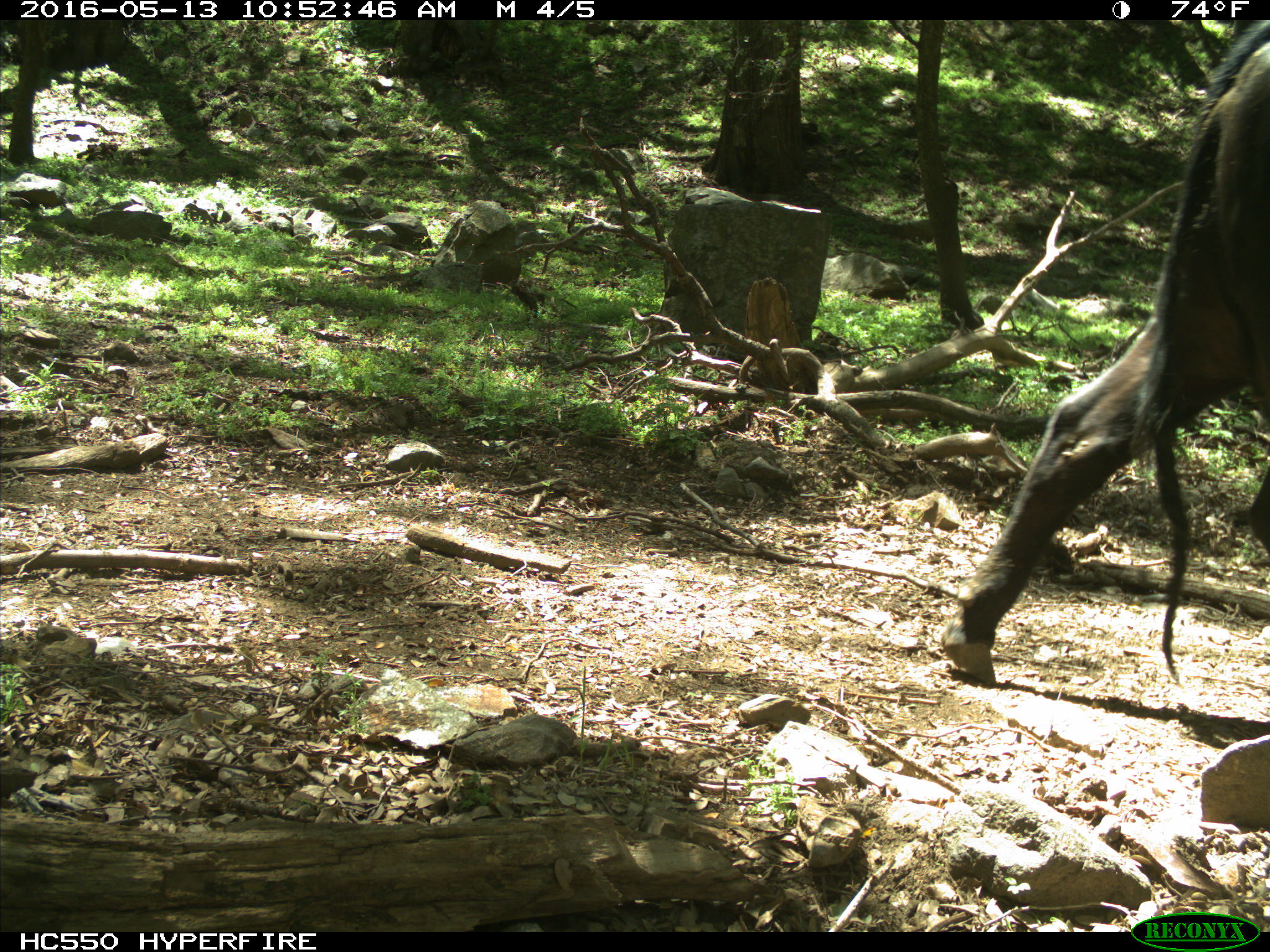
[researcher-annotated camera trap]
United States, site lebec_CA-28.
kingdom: Animalia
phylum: Chordata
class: Mammalia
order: Artiodactyla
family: Bovidae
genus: Bos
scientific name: Bos taurus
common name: domestic cow